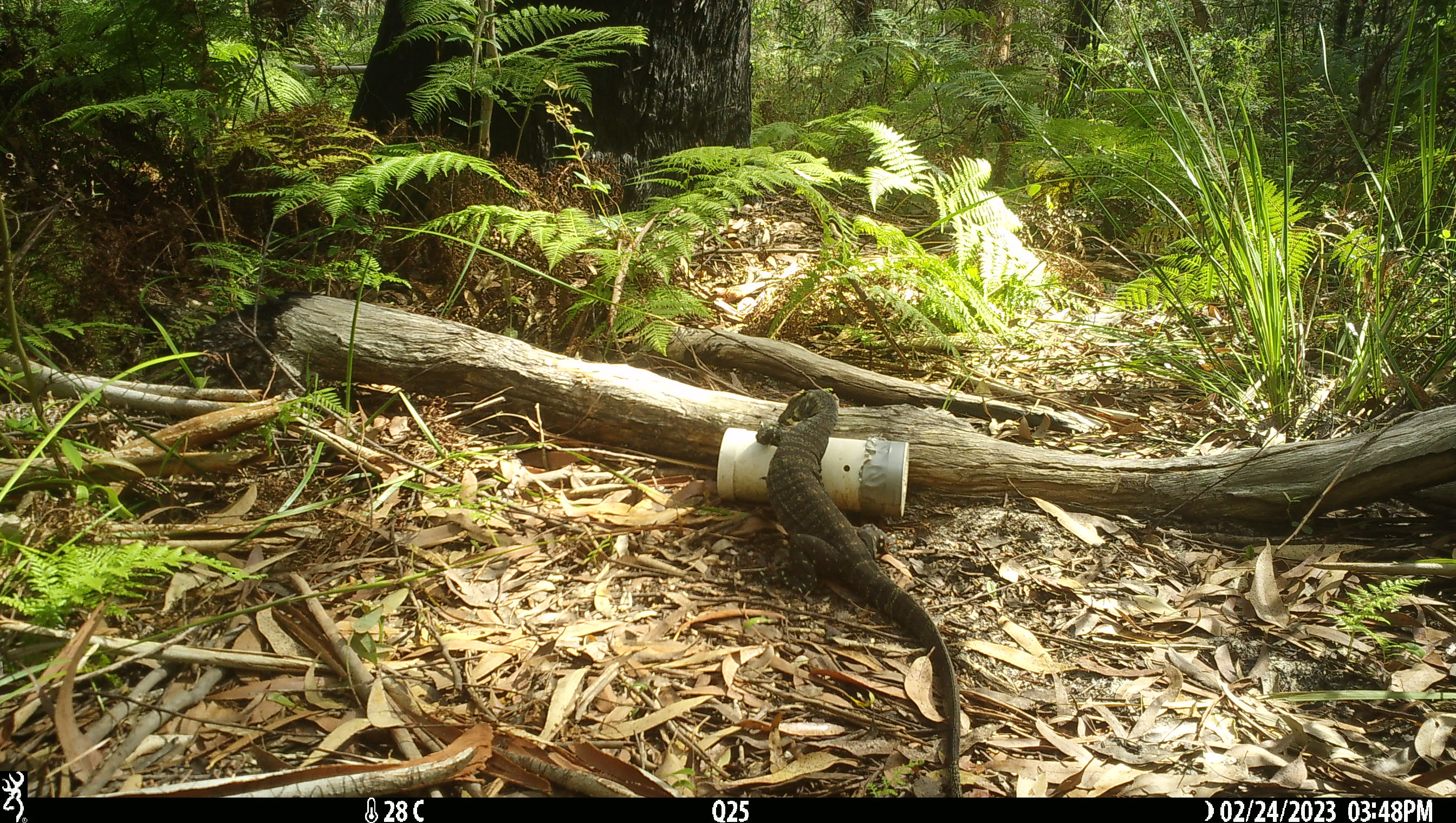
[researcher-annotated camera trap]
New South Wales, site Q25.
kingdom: Animalia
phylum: Chordata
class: Reptilia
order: Squamata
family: Varanidae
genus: Varanus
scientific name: Varanus varius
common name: lace monitor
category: goanna